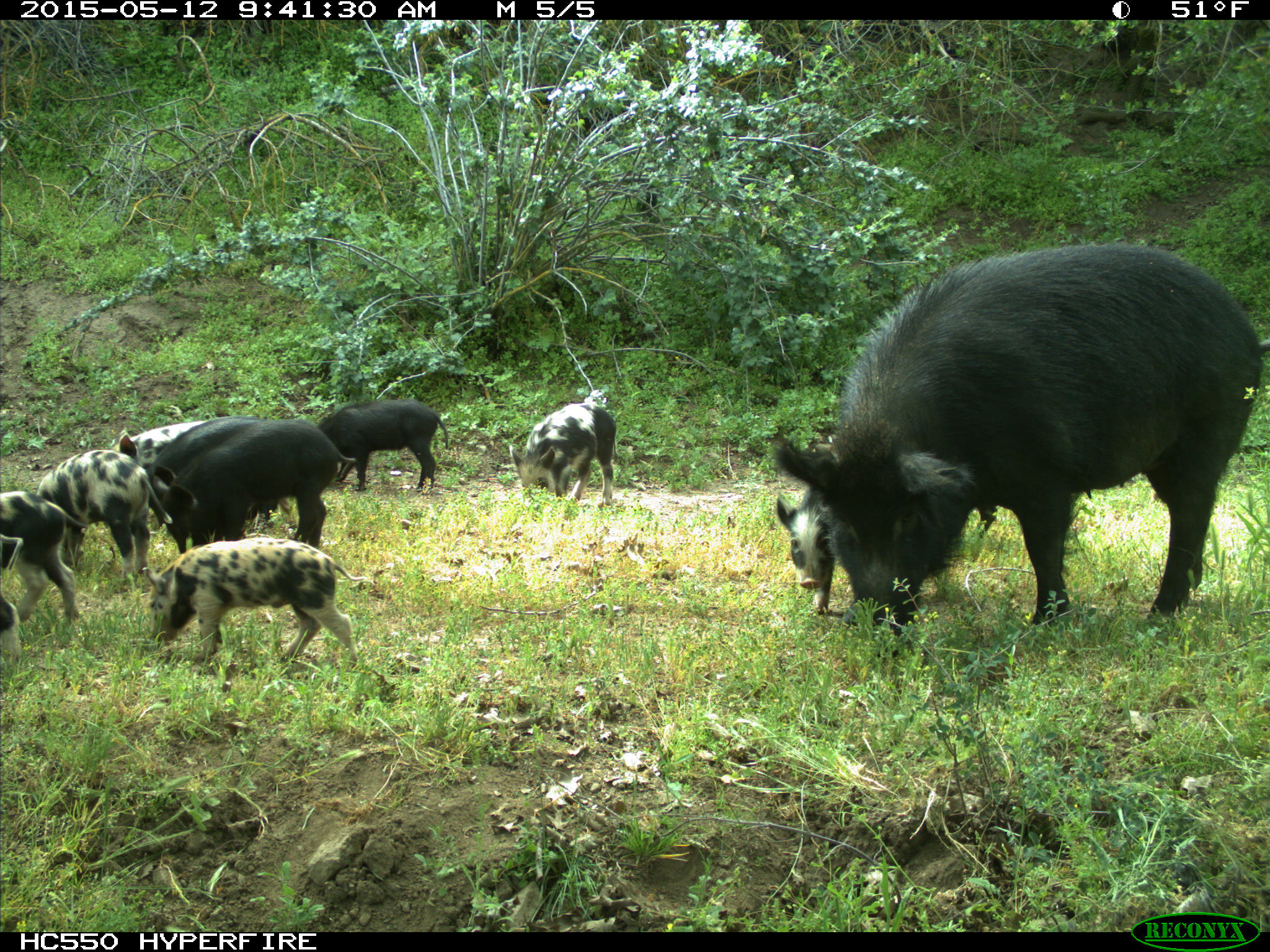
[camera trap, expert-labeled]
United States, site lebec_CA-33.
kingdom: Animalia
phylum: Chordata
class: Mammalia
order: Artiodactyla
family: Suidae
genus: Sus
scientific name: Sus scrofa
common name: wild boar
Sus scrofa (wild boar).